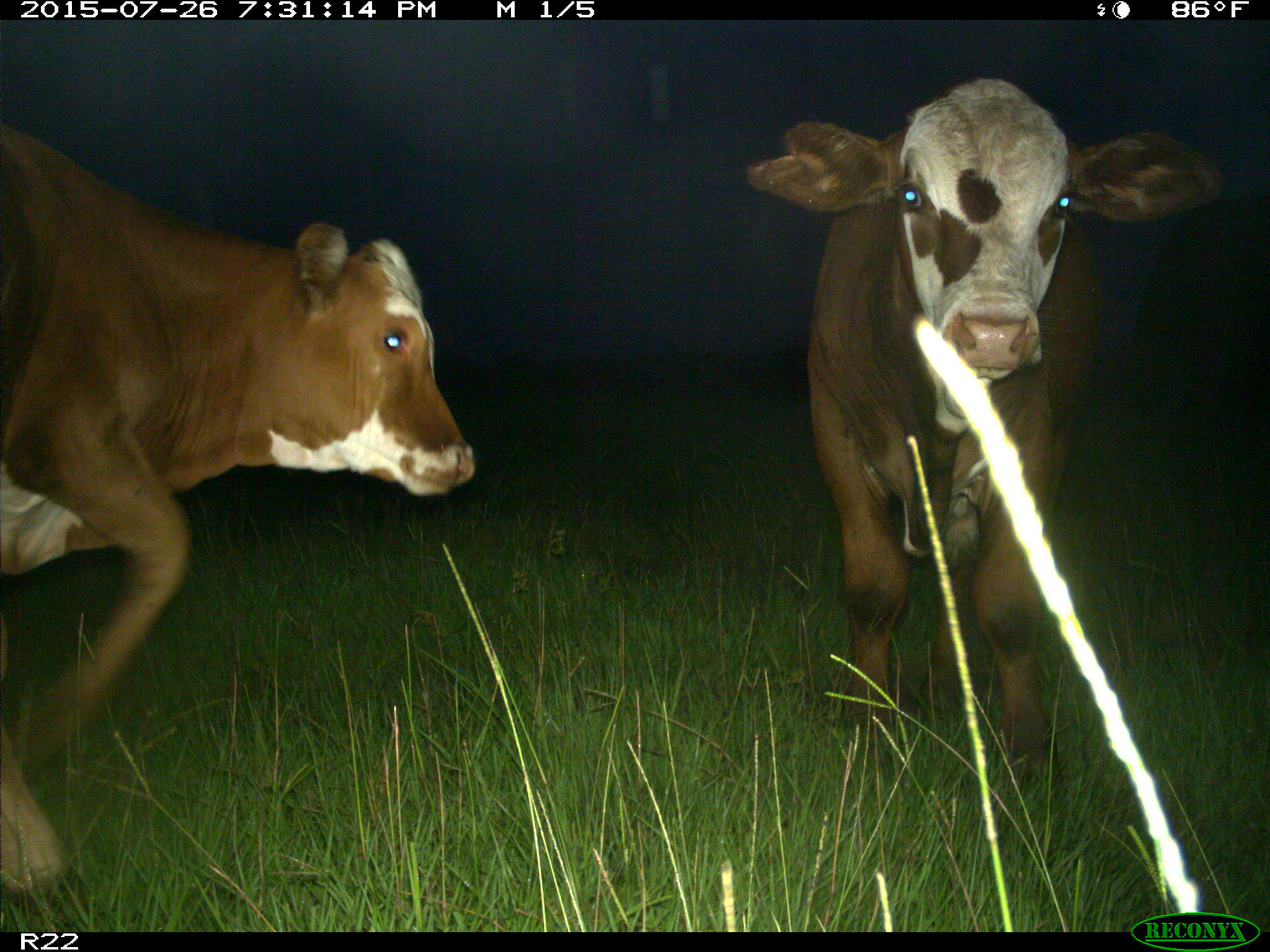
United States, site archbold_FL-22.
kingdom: Animalia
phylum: Chordata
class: Mammalia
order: Artiodactyla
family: Bovidae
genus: Bos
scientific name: Bos taurus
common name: domestic cow